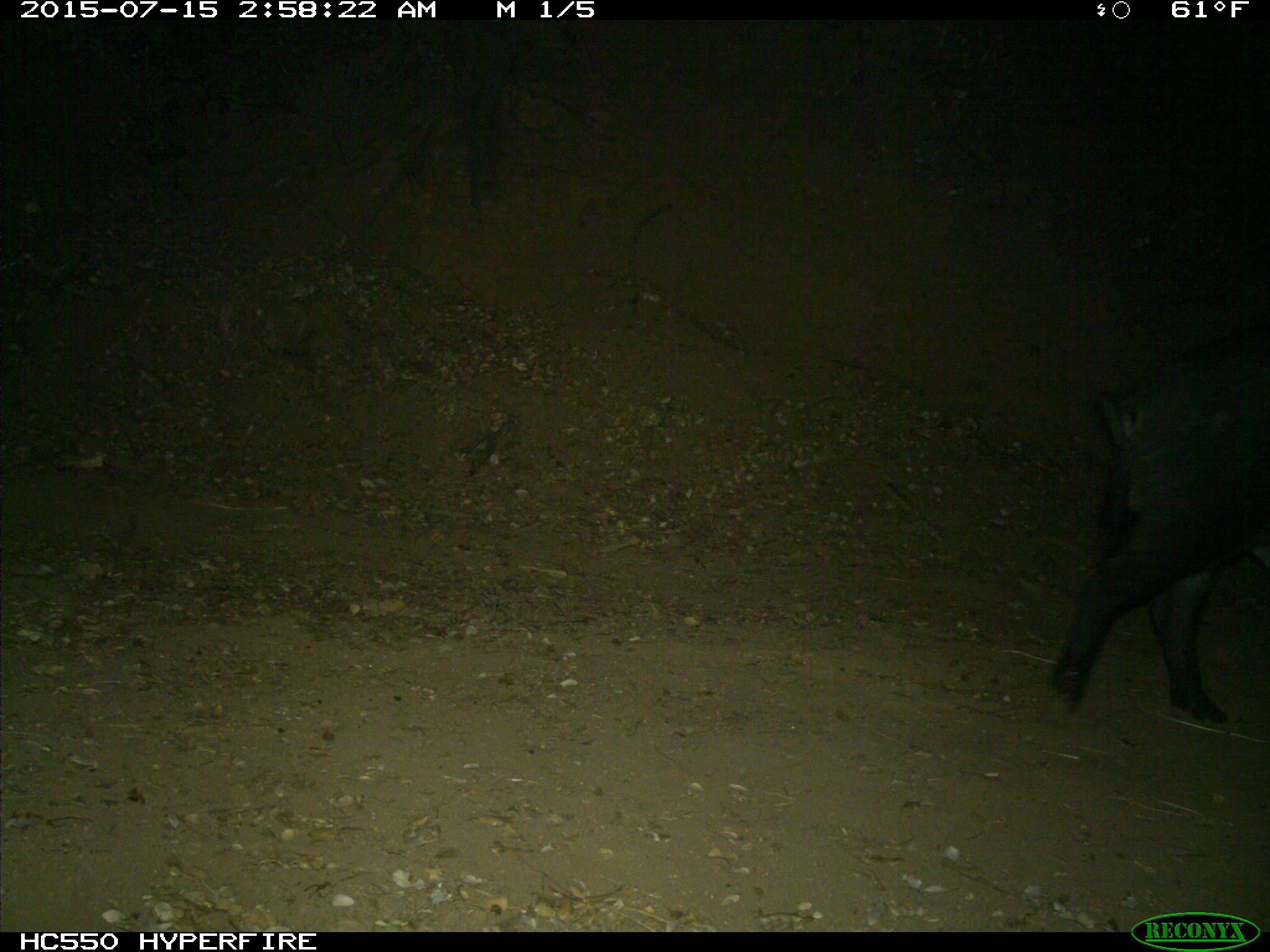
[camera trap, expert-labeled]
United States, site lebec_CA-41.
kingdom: Animalia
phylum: Chordata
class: Mammalia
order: Artiodactyla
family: Suidae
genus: Sus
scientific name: Sus scrofa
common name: wild boar